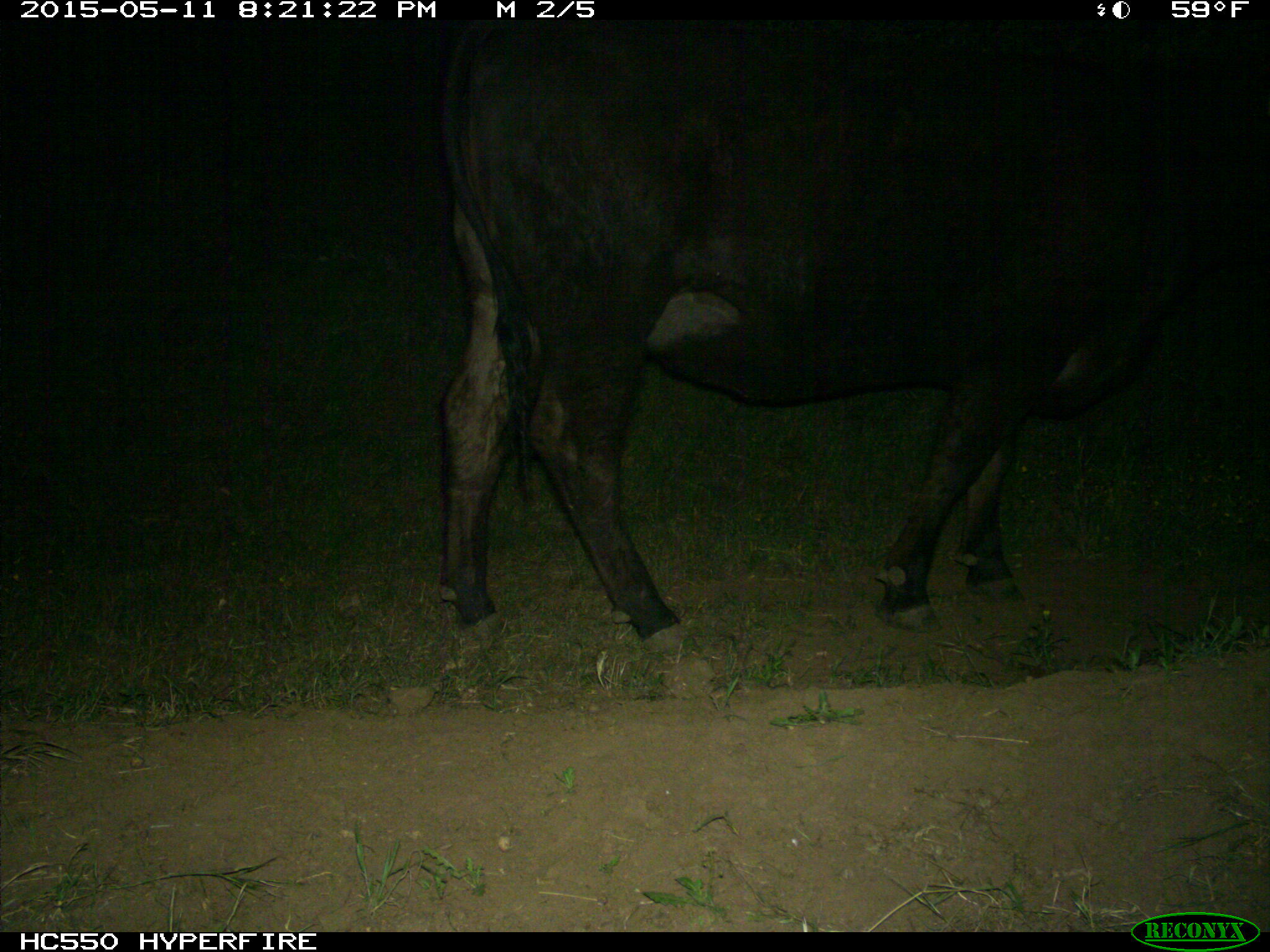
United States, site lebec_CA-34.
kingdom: Animalia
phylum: Chordata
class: Mammalia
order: Artiodactyla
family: Bovidae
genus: Bos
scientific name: Bos taurus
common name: domestic cow